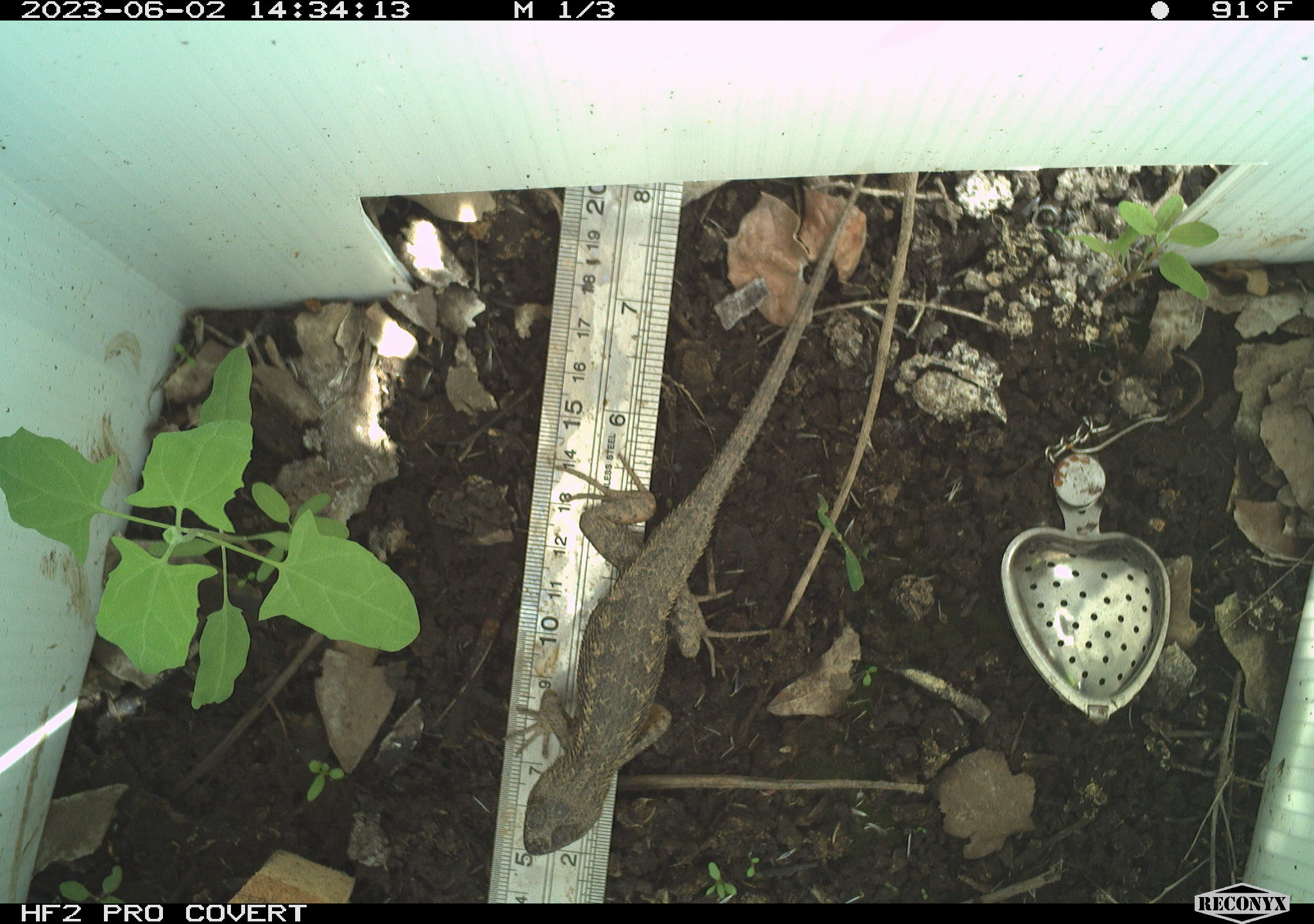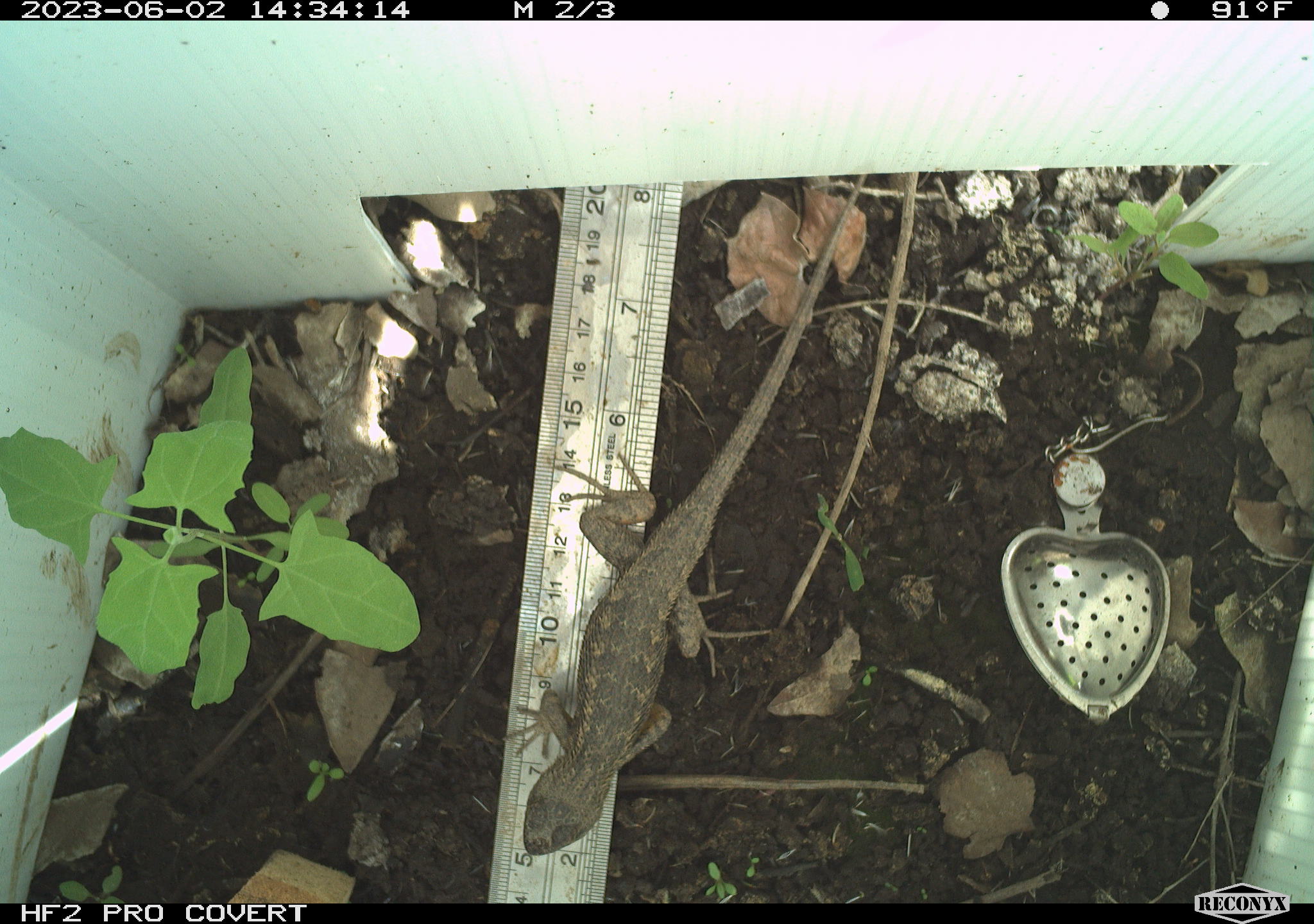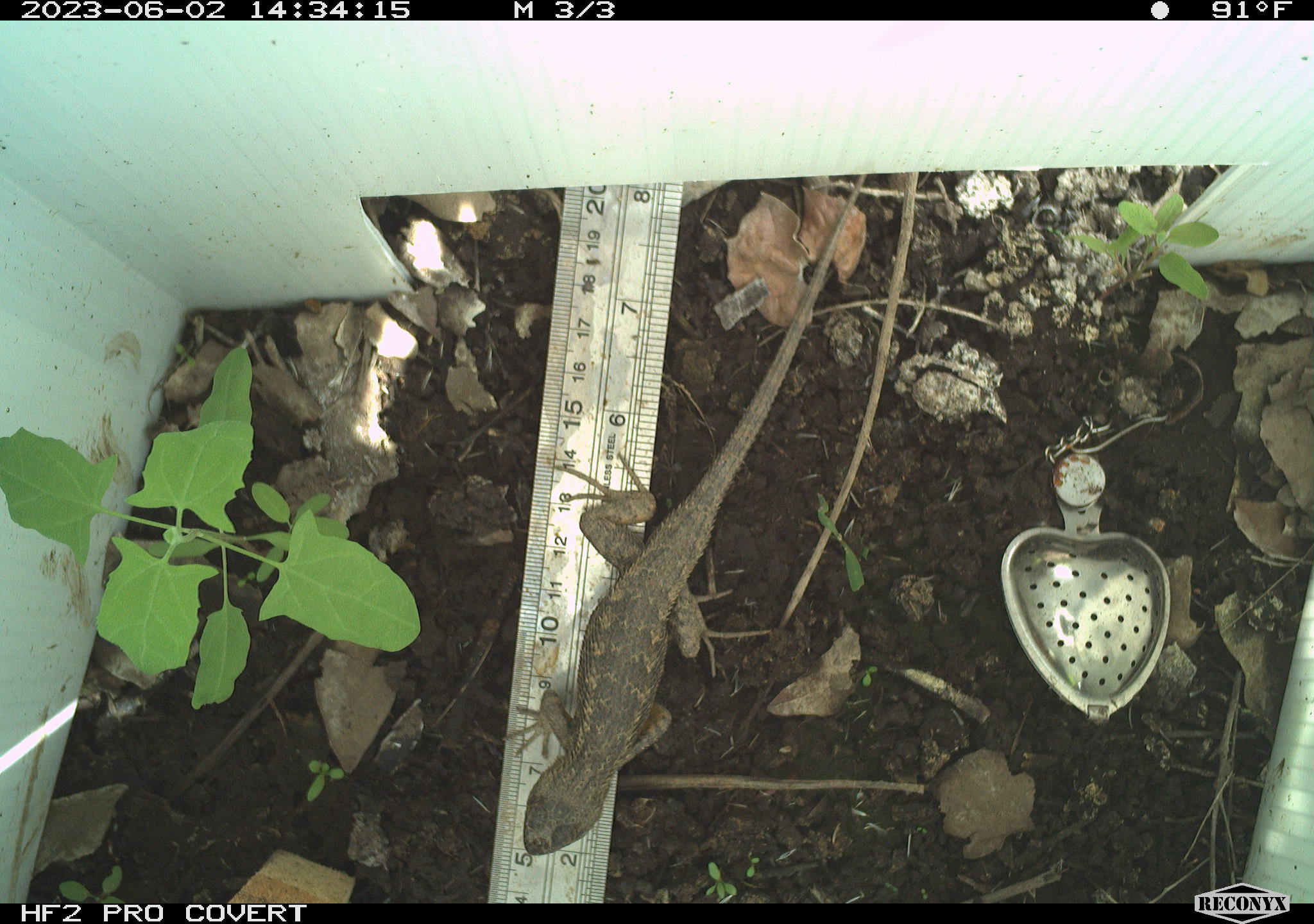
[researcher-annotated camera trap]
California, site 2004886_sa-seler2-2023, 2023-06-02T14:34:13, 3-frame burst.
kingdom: Animalia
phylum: Chordata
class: Reptilia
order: Squamata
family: Phrynosomatidae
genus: Sceloporus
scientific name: Sceloporus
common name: spiny lizards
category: sceloporus species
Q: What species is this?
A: Sceloporus species (spiny lizards) (Sceloporus).